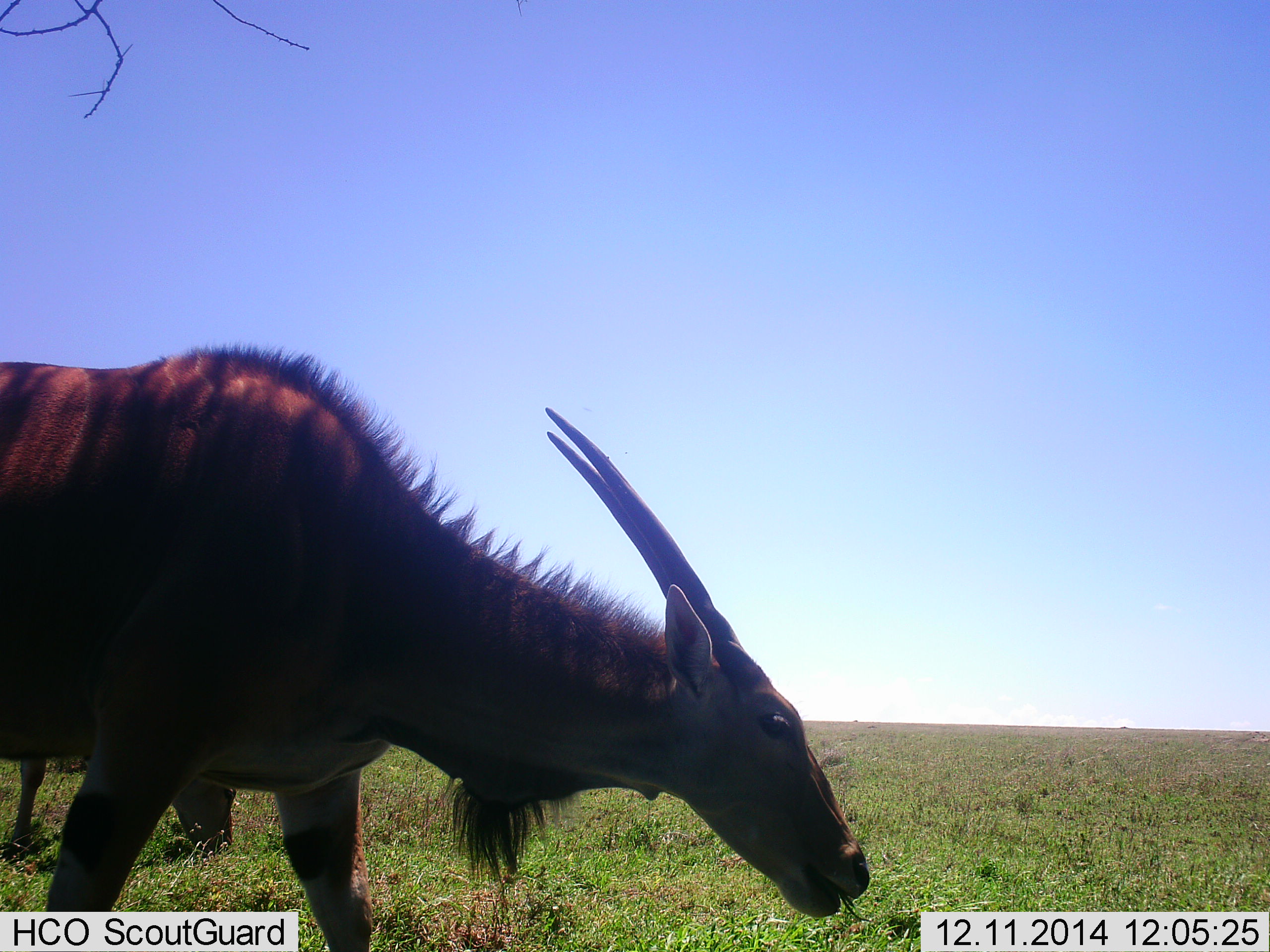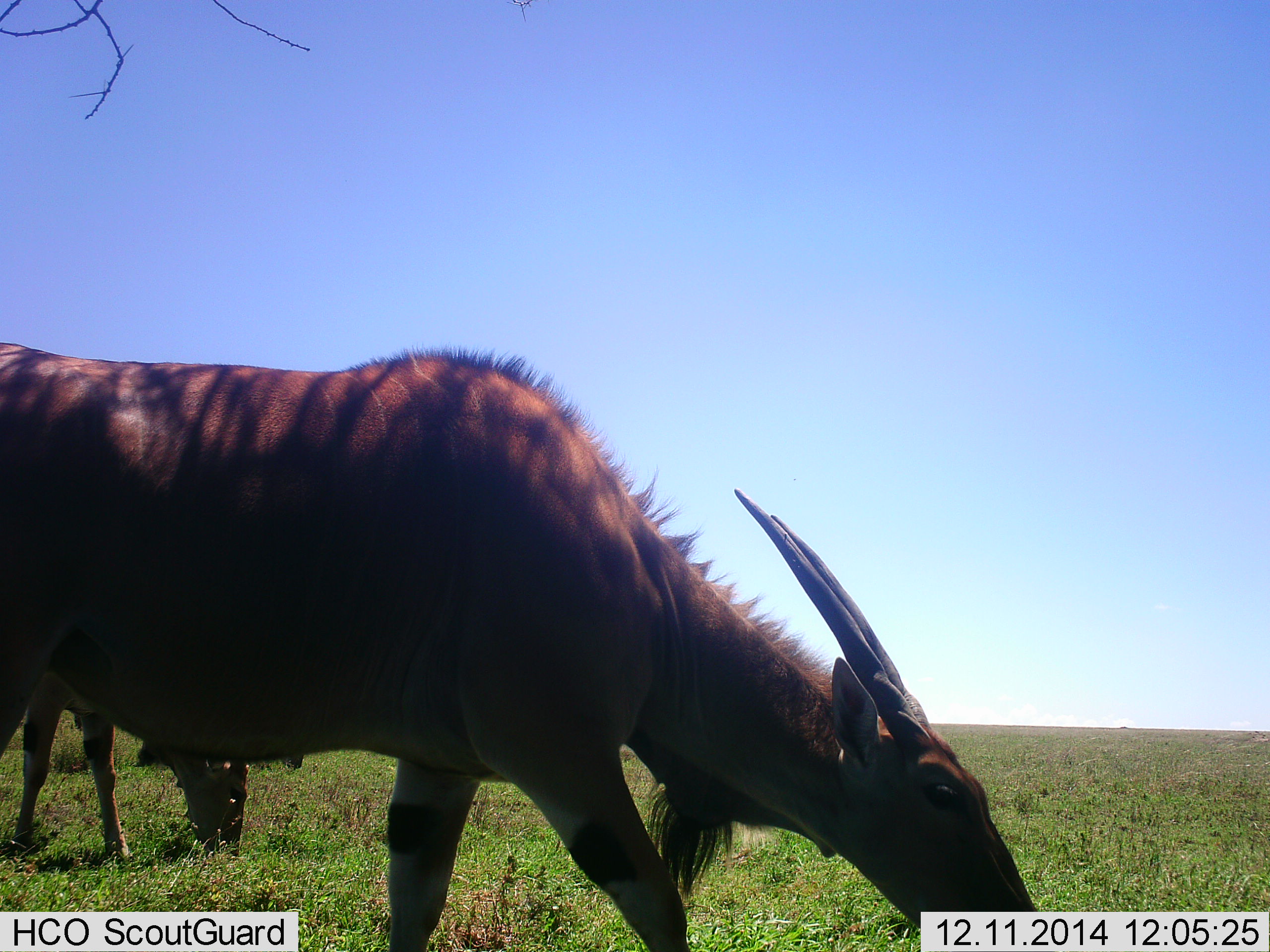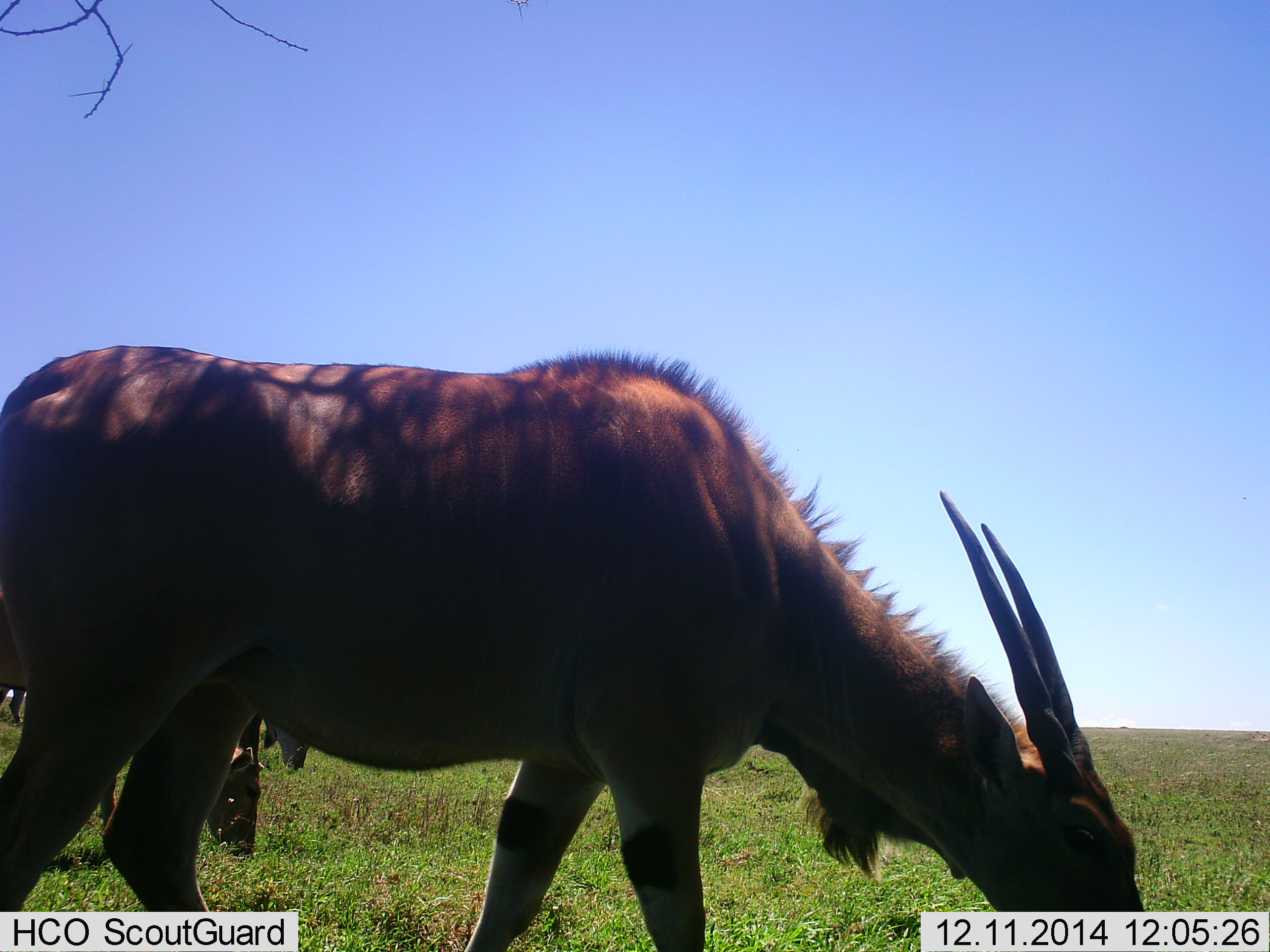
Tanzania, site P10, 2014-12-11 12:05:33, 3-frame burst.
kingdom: Animalia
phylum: Chordata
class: Mammalia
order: Artiodactyla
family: Bovidae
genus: Tragelaphus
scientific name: Tragelaphus oryx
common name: eland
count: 3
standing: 20%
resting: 0%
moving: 50%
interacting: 0%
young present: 0%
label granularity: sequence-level